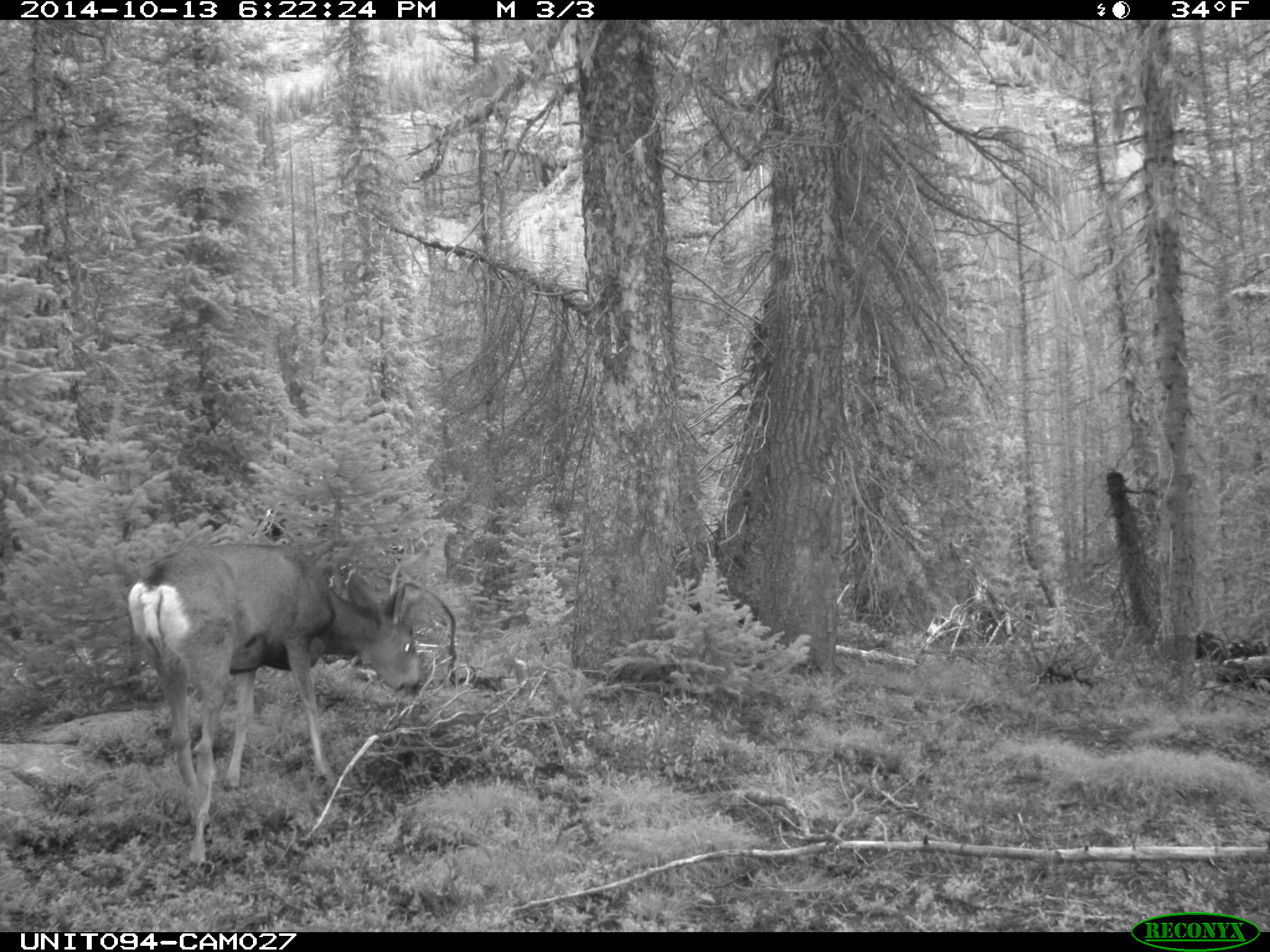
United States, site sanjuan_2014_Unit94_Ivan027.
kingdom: Animalia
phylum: Chordata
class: Mammalia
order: Artiodactyla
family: Cervidae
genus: Odocoileus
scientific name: Odocoileus hemionus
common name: mule deer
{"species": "Odocoileus hemionus (mule deer)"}